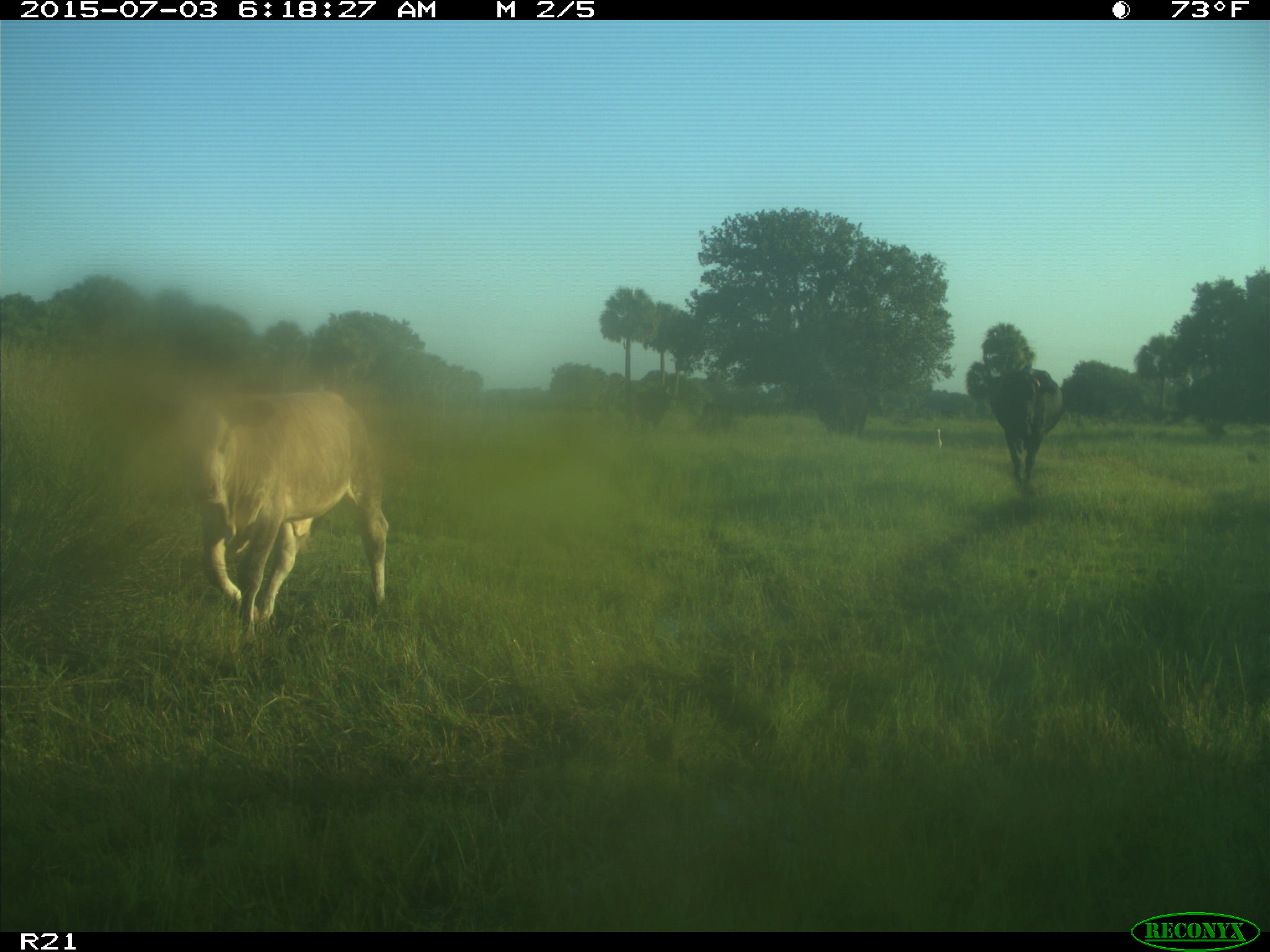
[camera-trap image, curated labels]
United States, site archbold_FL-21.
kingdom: Animalia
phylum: Chordata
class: Mammalia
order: Artiodactyla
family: Bovidae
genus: Bos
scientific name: Bos taurus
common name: domestic cow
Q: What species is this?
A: Bos taurus (domestic cow).